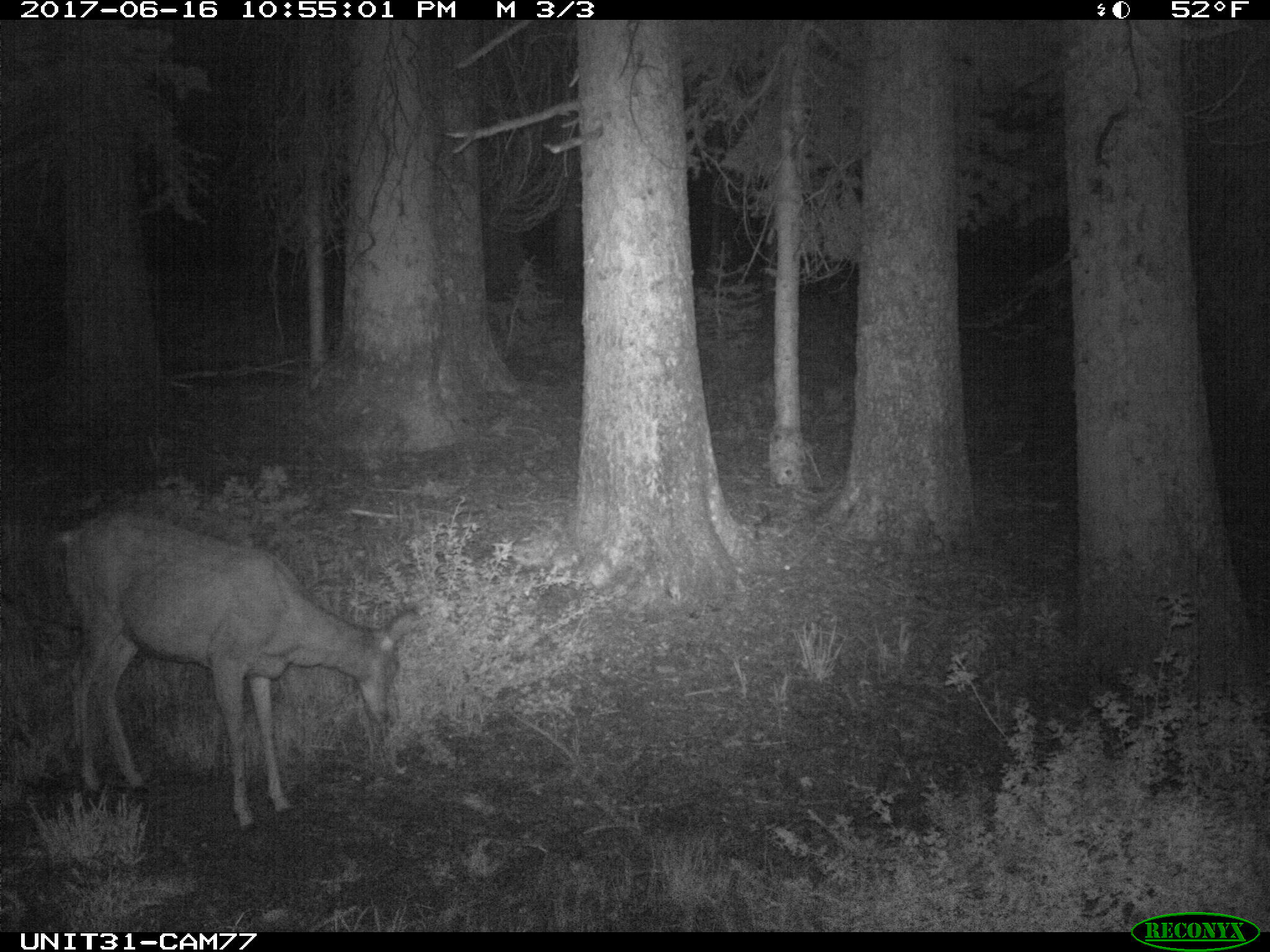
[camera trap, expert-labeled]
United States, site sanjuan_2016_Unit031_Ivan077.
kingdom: Animalia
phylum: Chordata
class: Mammalia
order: Artiodactyla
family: Cervidae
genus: Odocoileus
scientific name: Odocoileus hemionus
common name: mule deer